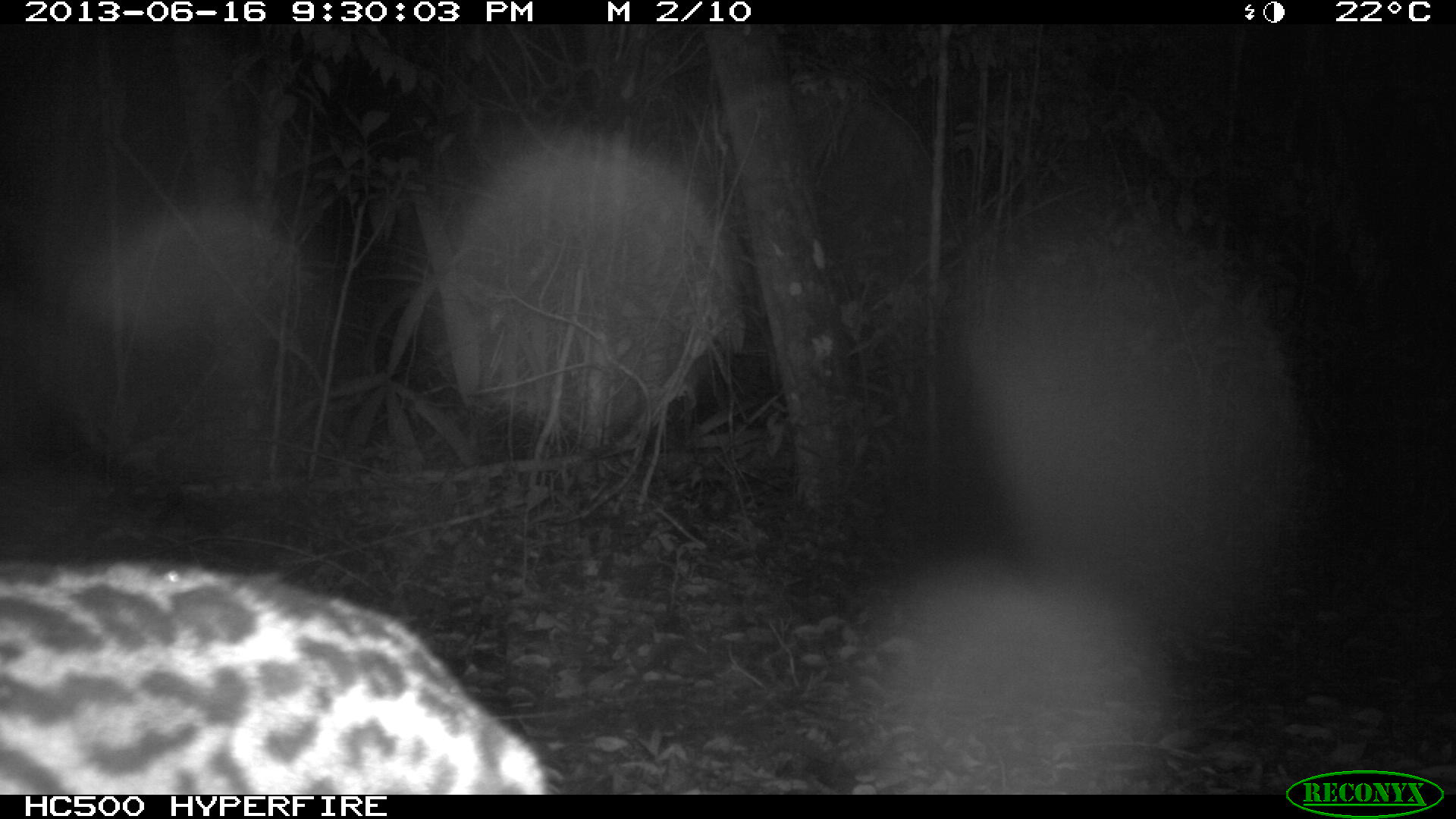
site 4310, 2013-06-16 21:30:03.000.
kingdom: Animalia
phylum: Chordata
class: Mammalia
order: Carnivora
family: Felidae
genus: Leopardus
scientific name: Leopardus pardalis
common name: ocelot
Leopardus pardalis (ocelot), count 1, sex female.